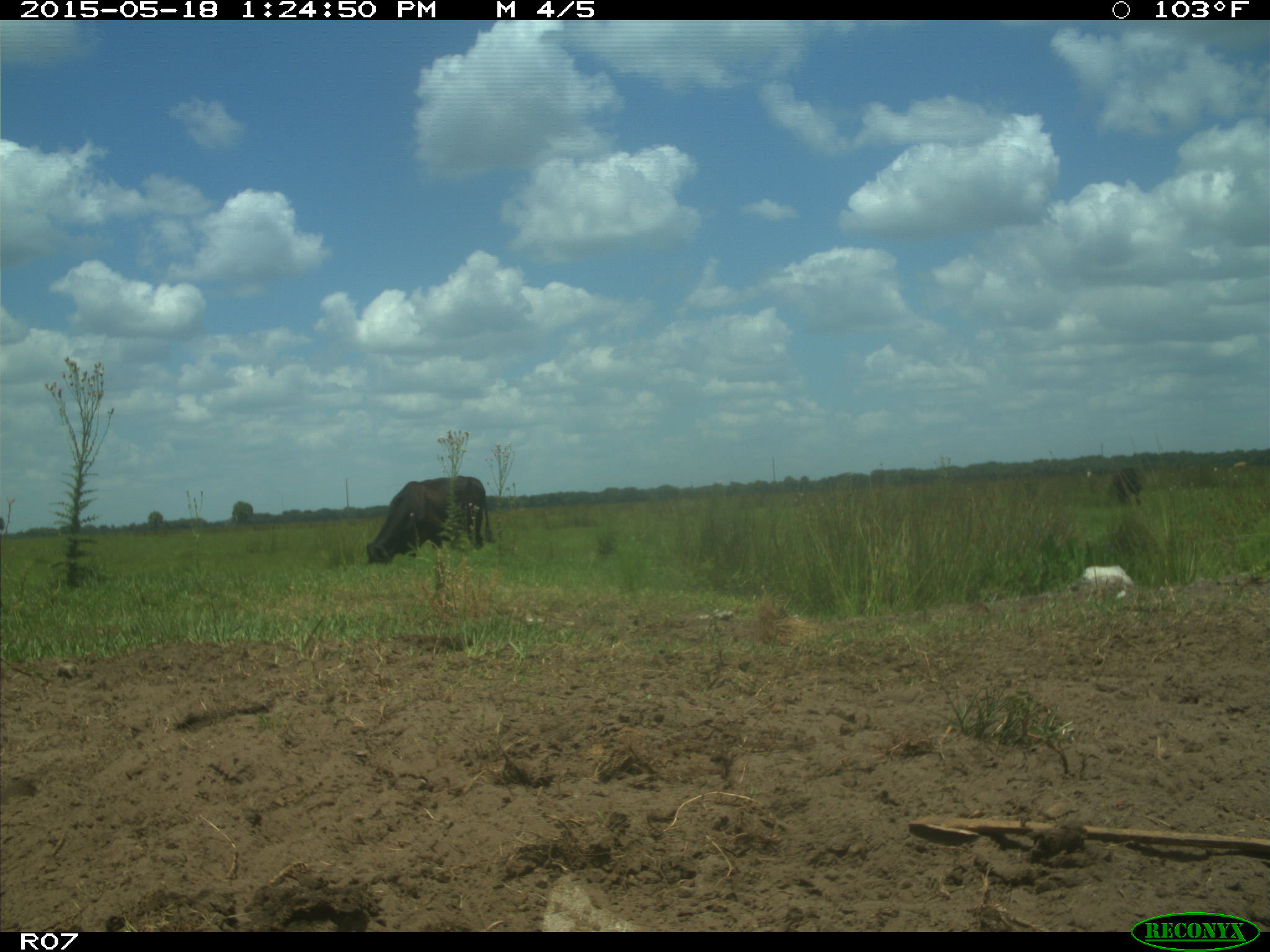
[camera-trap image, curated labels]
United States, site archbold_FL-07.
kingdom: Animalia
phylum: Chordata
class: Mammalia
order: Artiodactyla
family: Bovidae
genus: Bos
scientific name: Bos taurus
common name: domestic cow